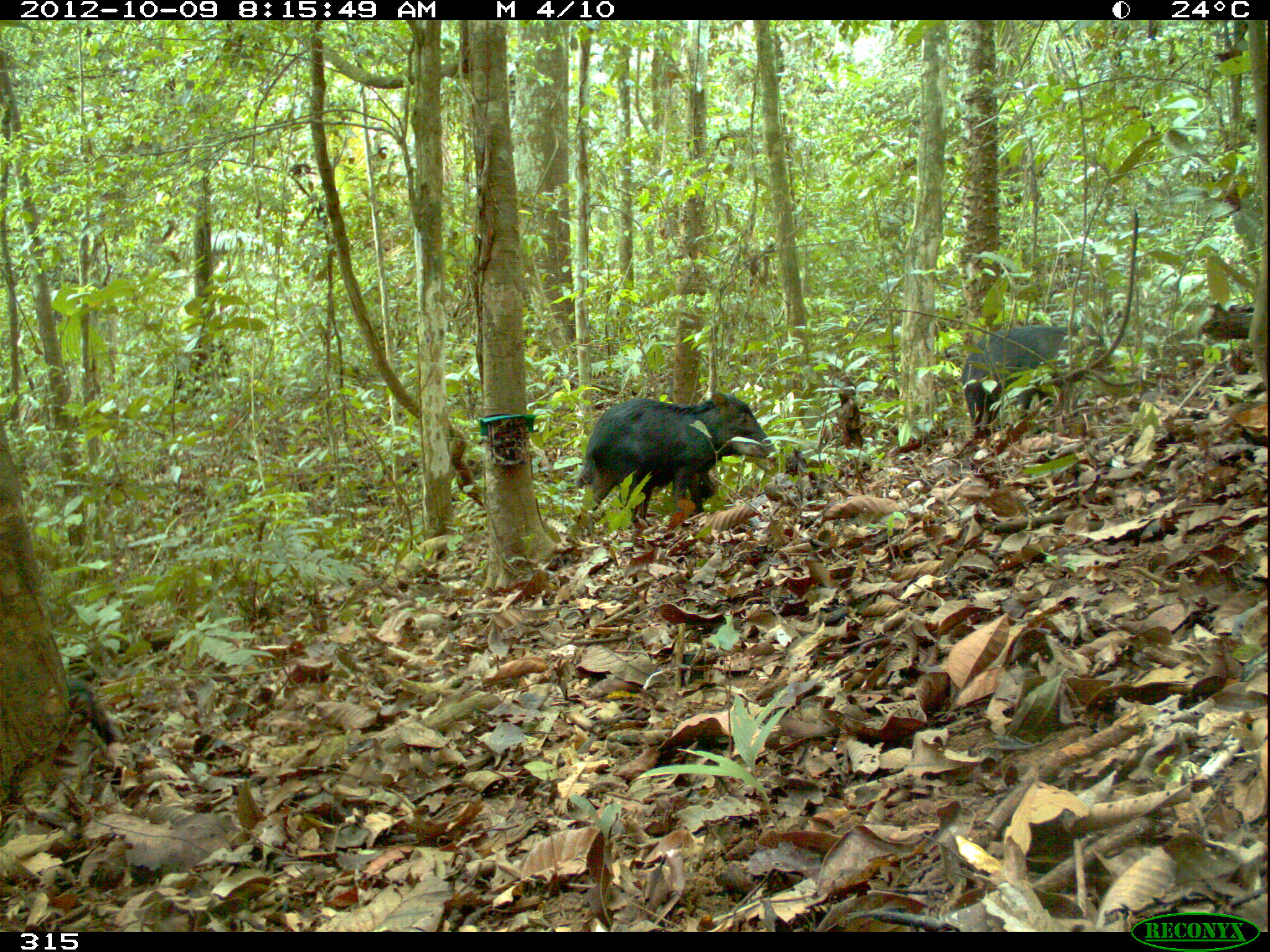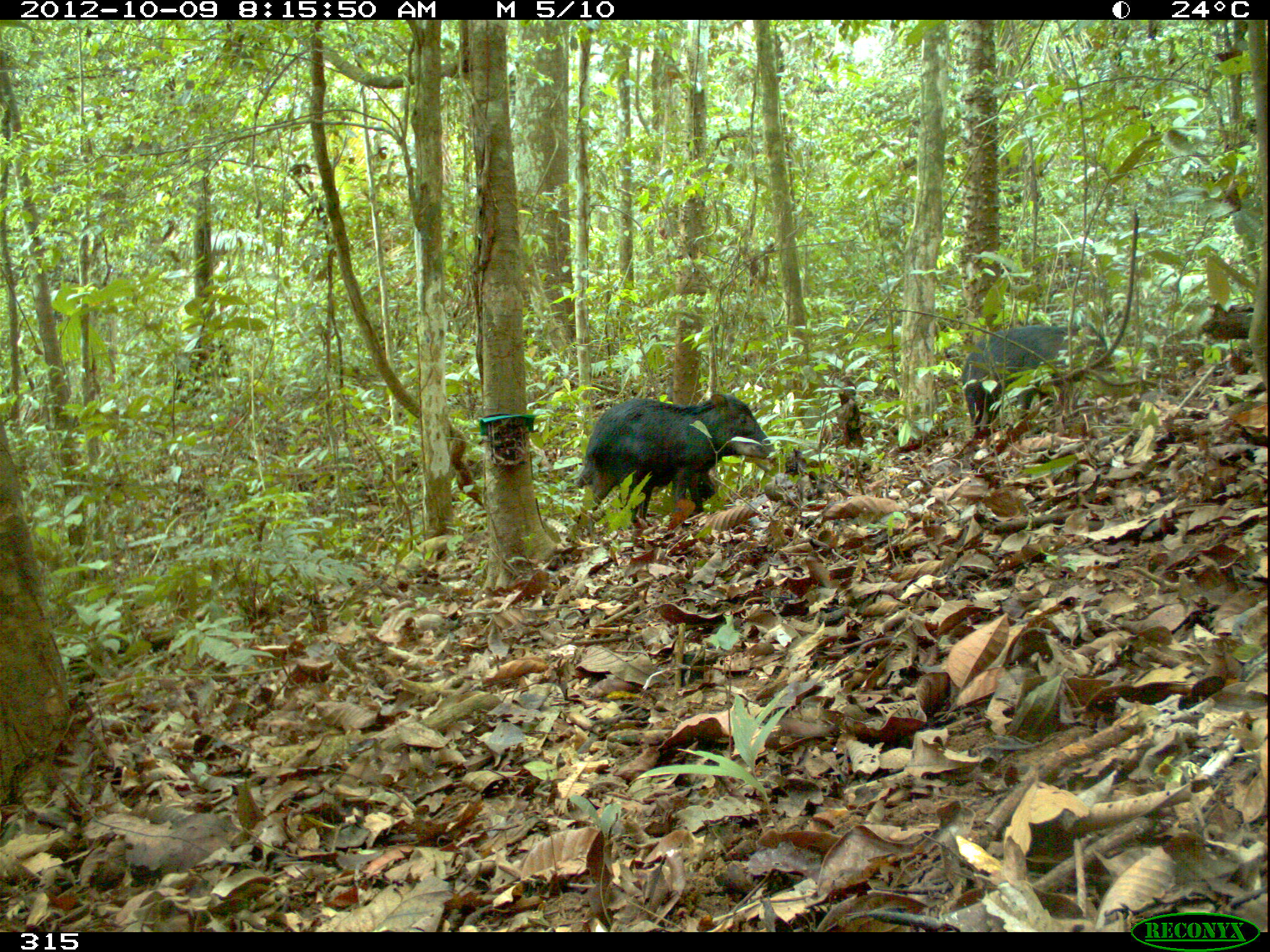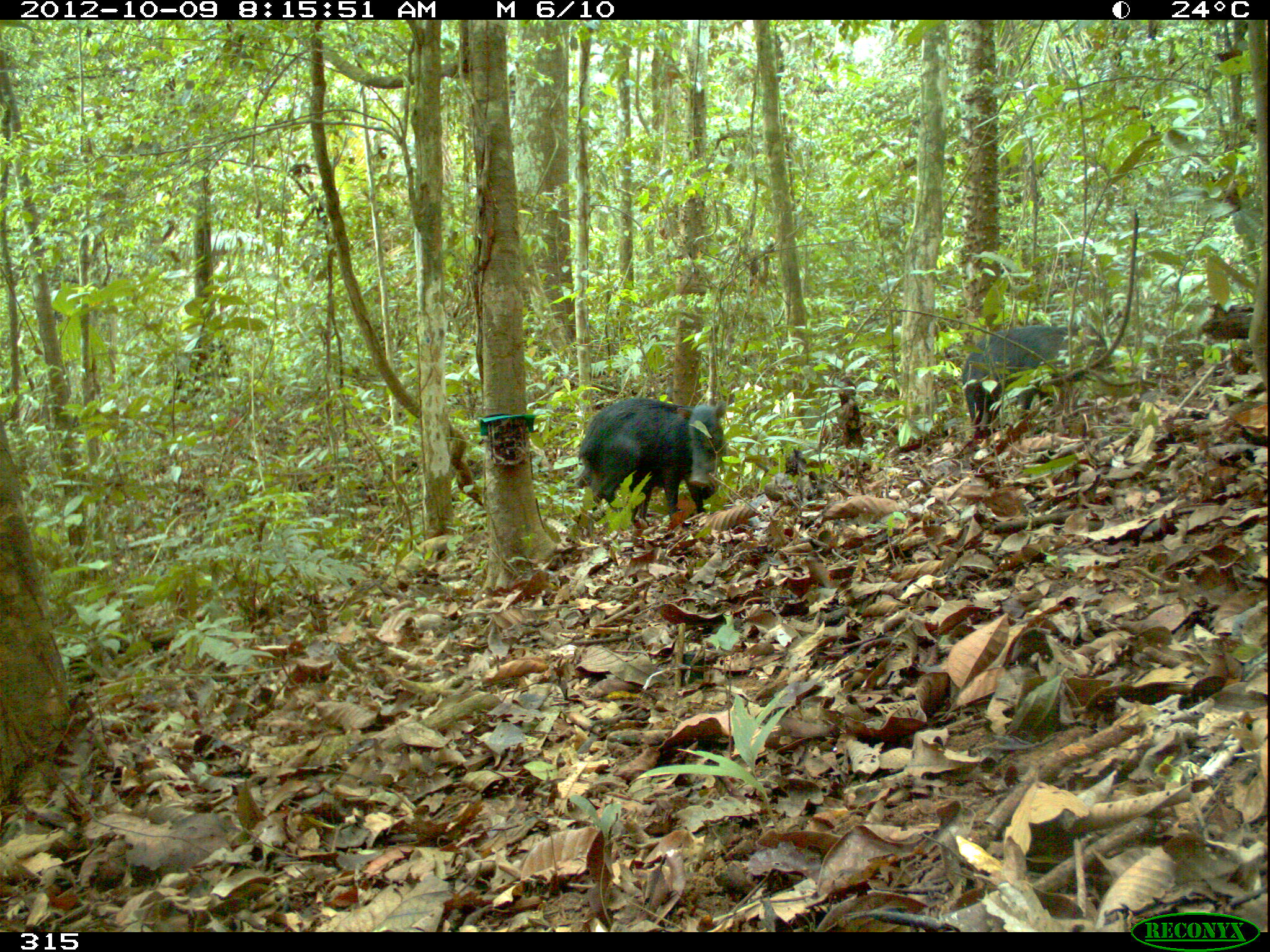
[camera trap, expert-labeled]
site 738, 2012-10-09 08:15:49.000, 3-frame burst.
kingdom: Animalia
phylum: Chordata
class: Mammalia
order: Artiodactyla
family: Tayassuidae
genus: Tayassu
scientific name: Tayassu pecari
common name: white-lipped peccary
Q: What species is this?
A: Tayassu pecari (white-lipped peccary).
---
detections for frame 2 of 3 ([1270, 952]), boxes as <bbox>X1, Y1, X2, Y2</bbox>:
tayassu pecari: <bbox>575, 392, 772, 528</bbox>; <bbox>959, 323, 1113, 430</bbox>; <bbox>573, 448, 717, 519</bbox>